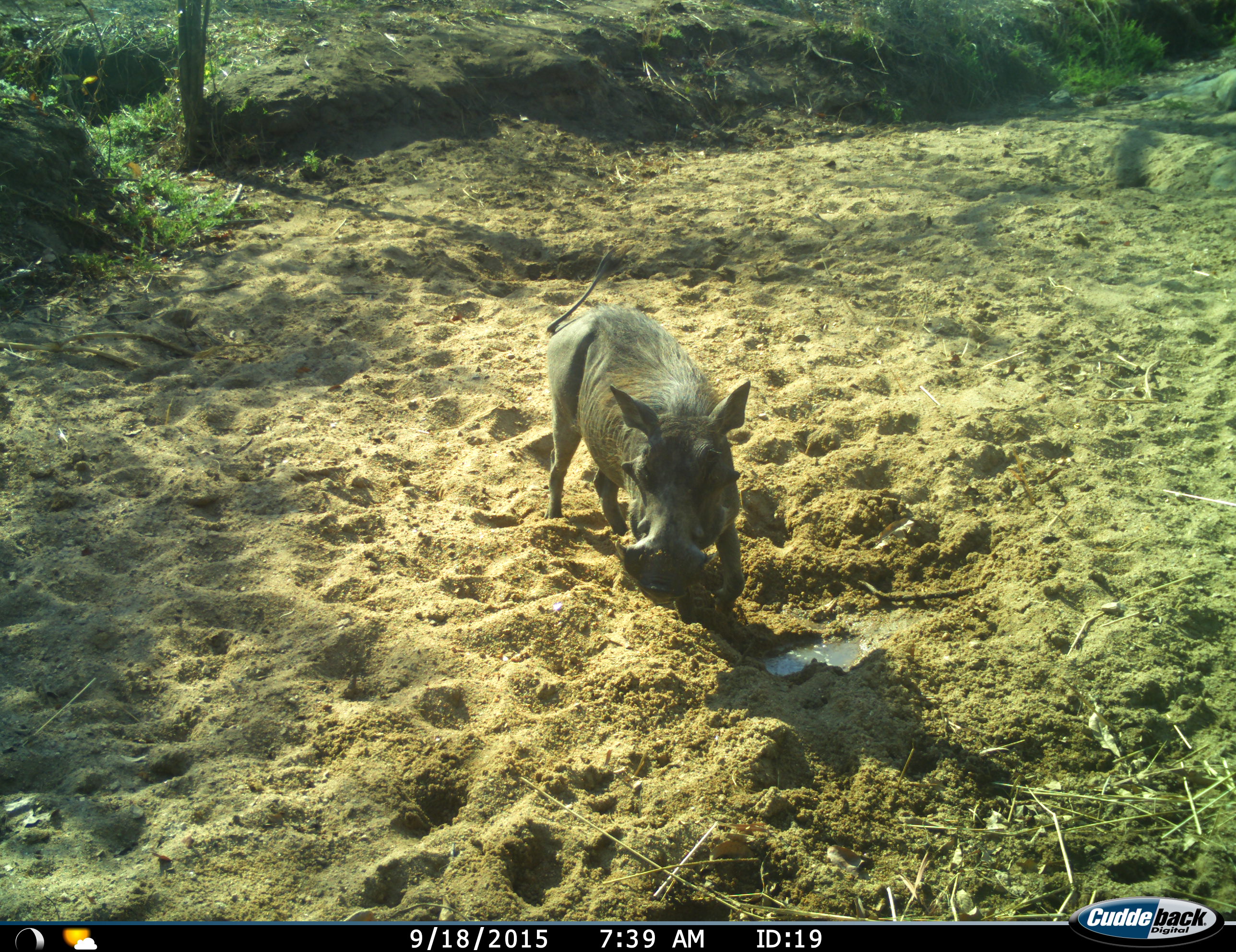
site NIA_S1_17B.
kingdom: Animalia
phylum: Chordata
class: Mammalia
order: Artiodactyla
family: Suidae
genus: Phacochoerus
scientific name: Phacochoerus africanus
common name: warthog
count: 1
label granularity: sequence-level